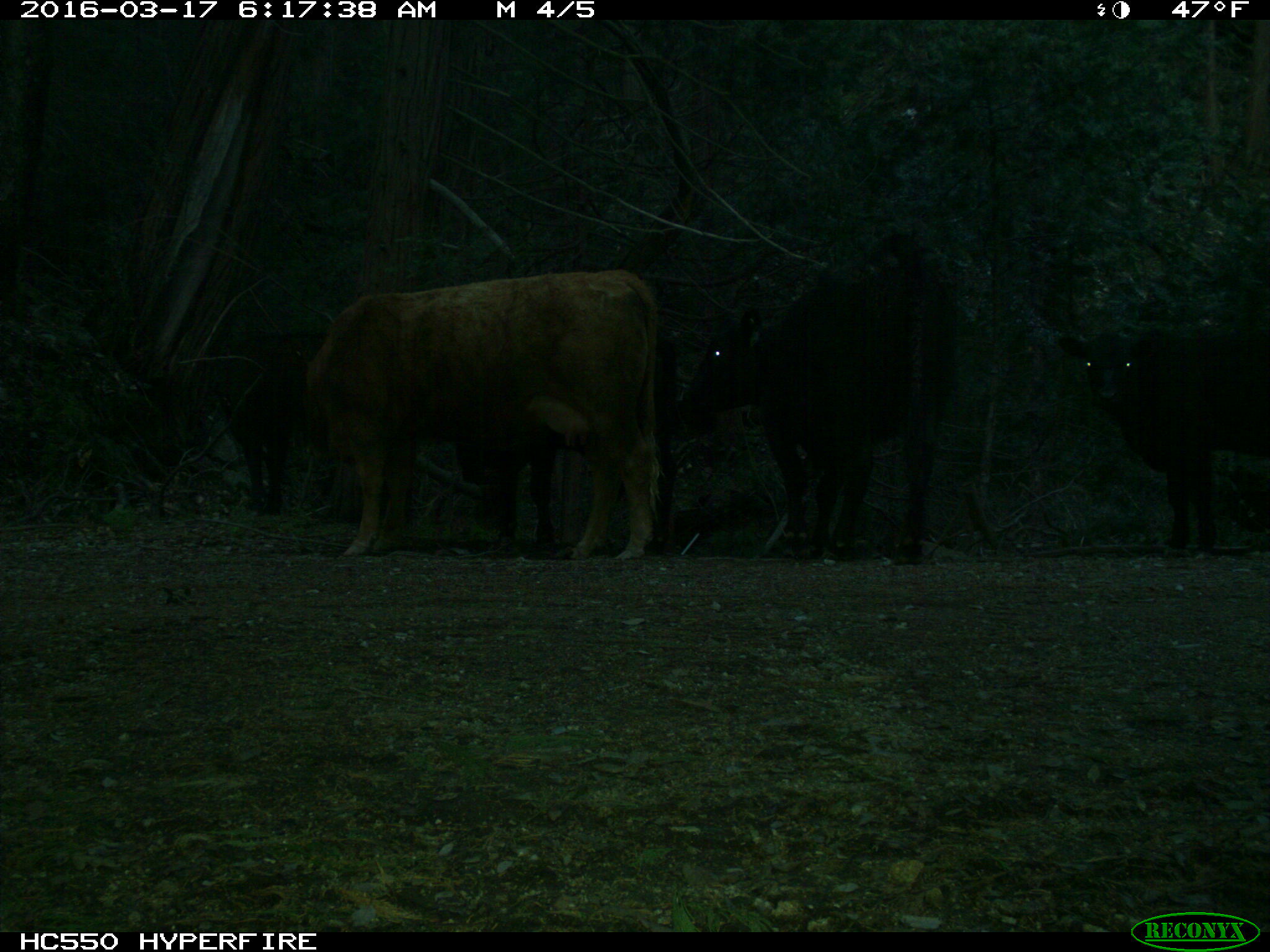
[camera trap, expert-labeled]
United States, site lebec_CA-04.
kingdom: Animalia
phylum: Chordata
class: Mammalia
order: Artiodactyla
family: Bovidae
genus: Bos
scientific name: Bos taurus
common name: domestic cow